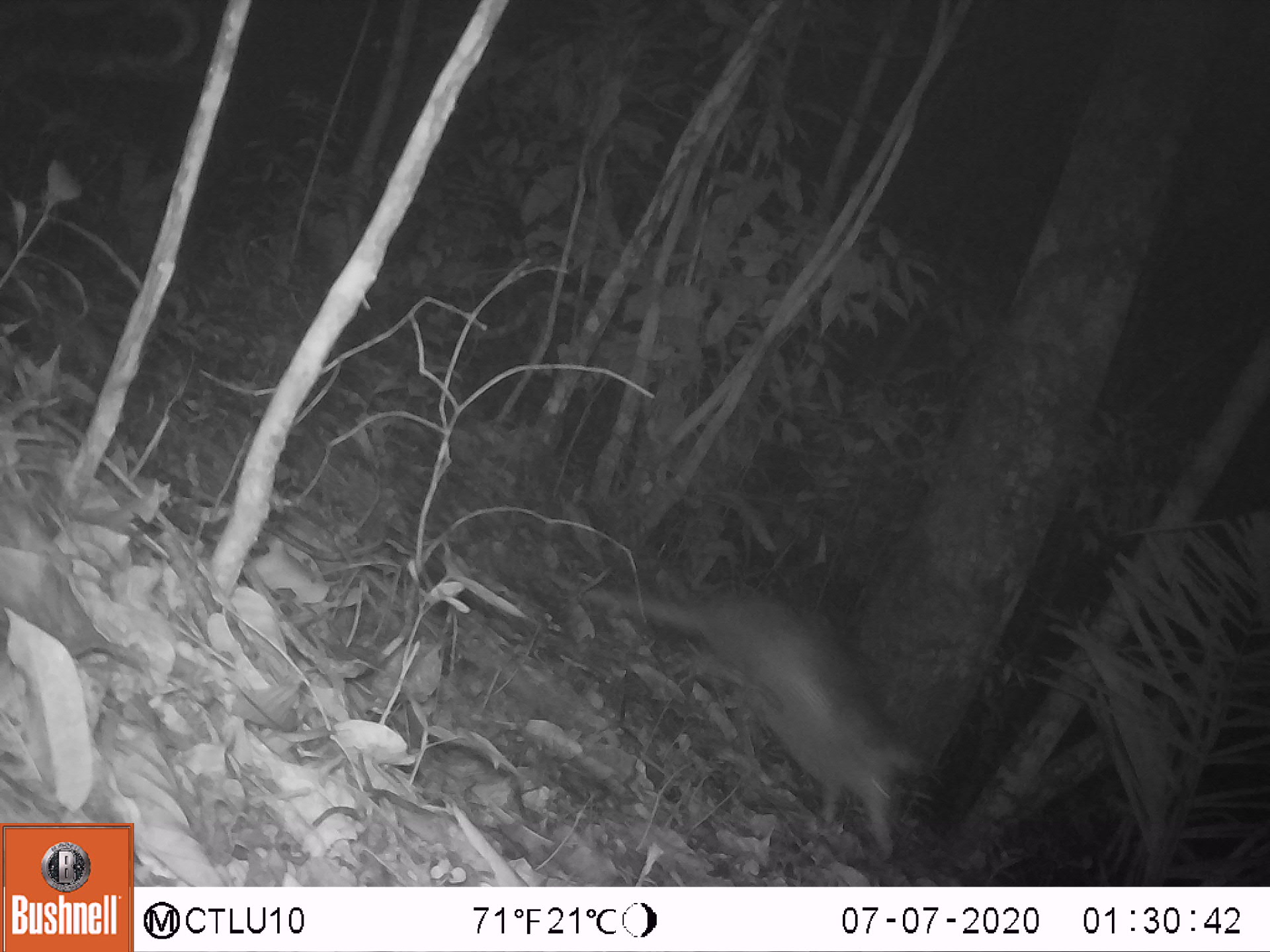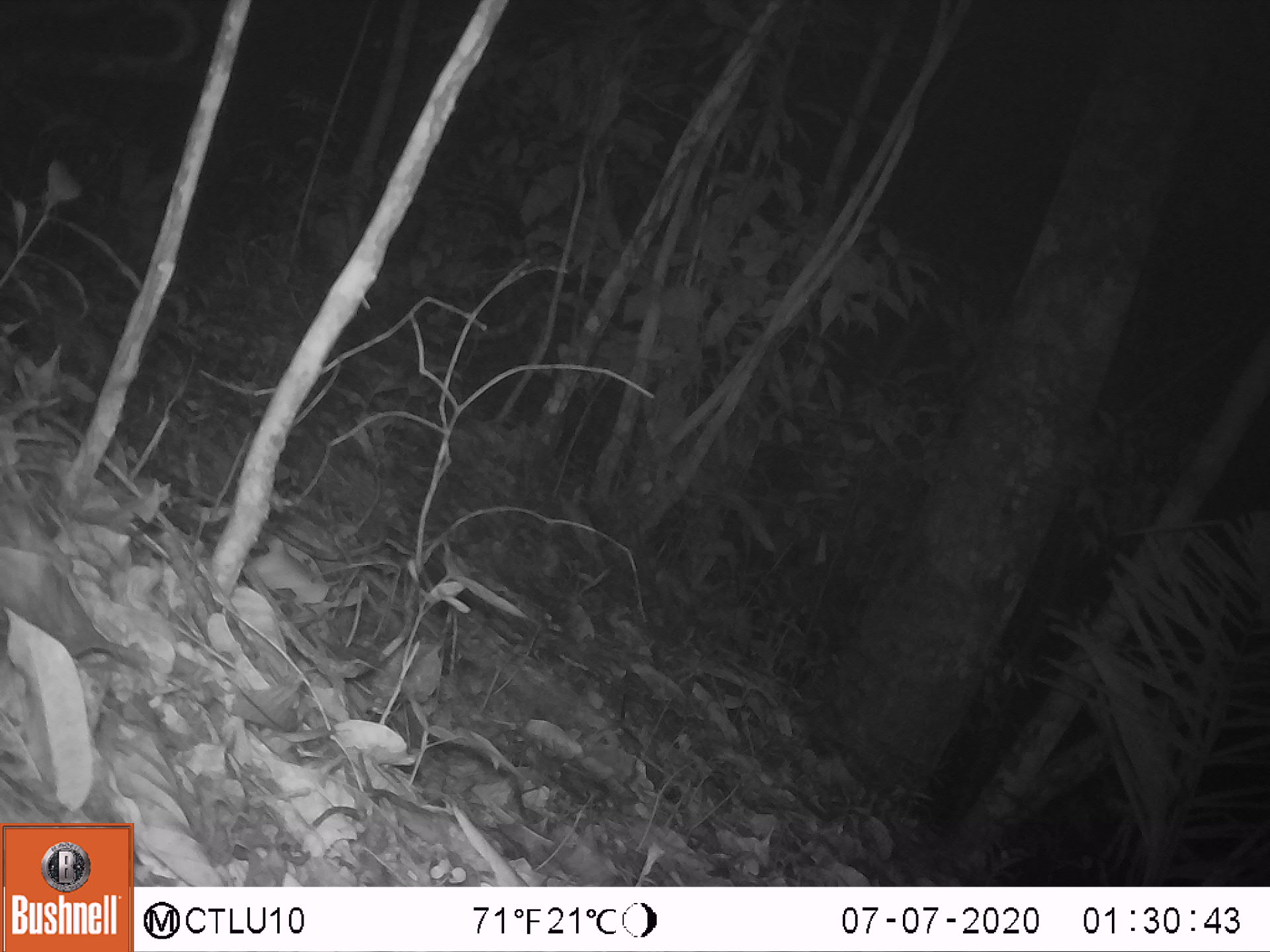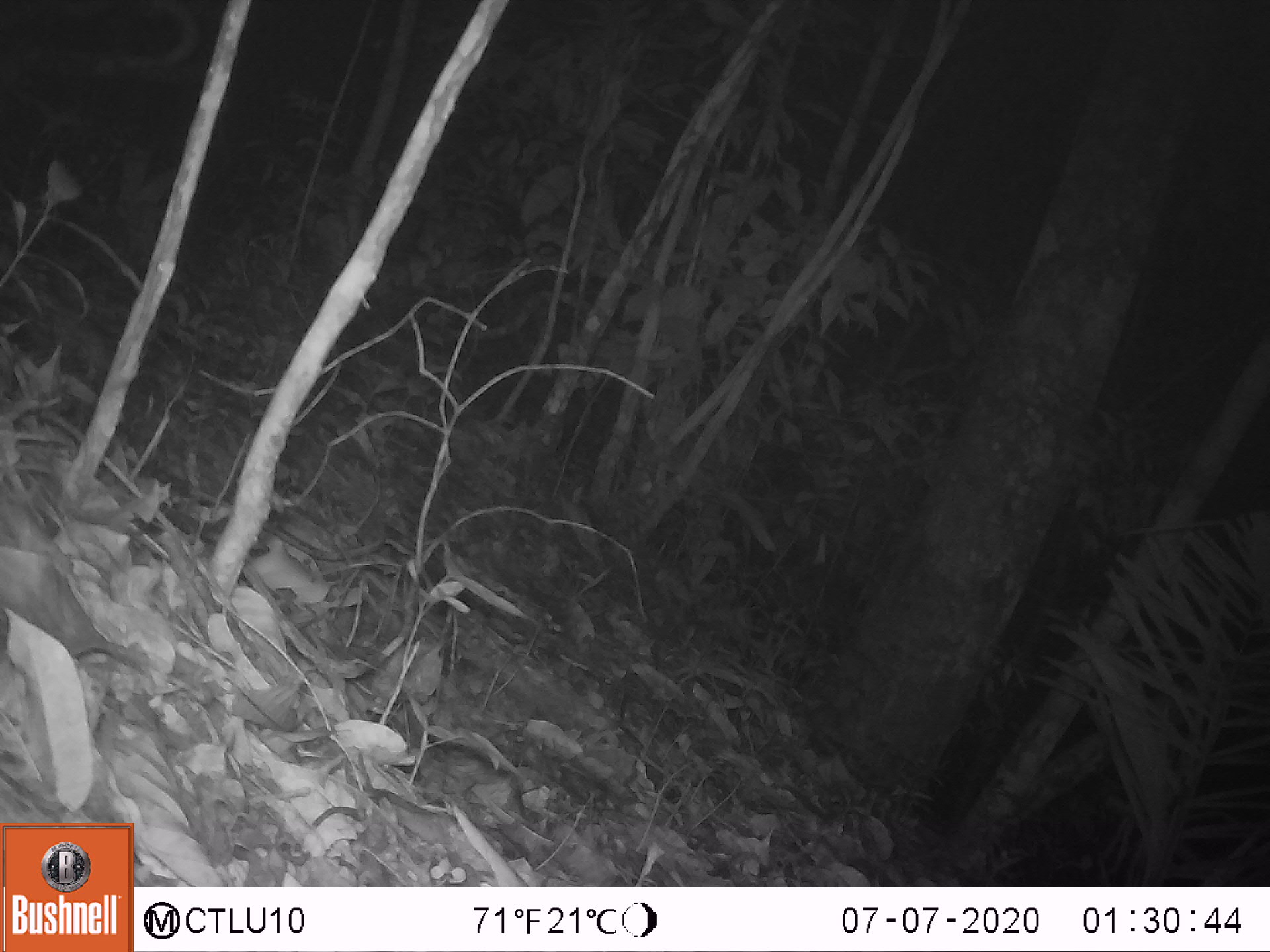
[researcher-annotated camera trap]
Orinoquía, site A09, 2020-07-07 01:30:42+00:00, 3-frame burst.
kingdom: Animalia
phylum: Chordata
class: Mammalia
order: Cingulata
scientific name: Cingulata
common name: armadillo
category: unknown armadillo